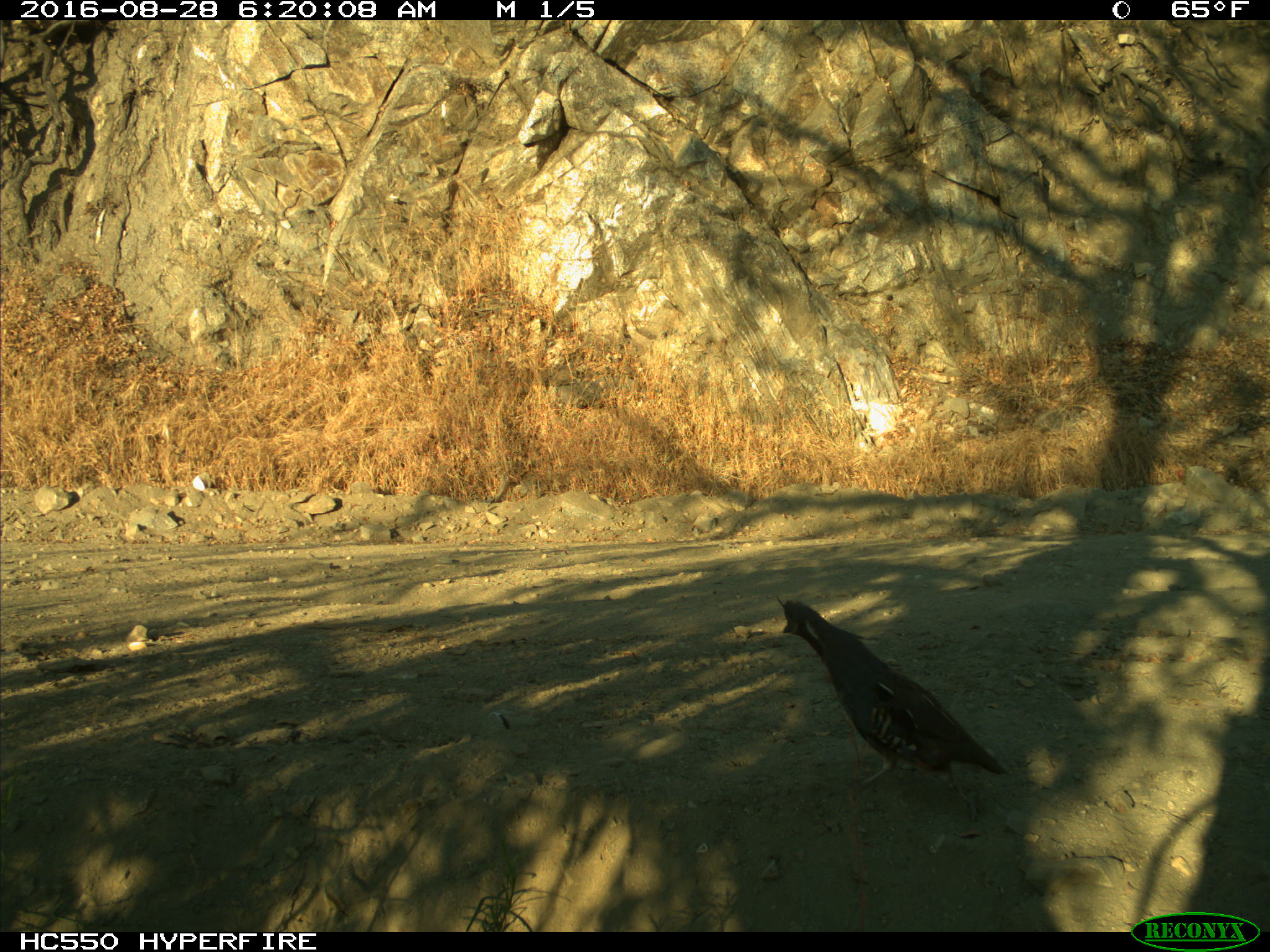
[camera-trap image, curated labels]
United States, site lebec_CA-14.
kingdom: Animalia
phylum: Chordata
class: Aves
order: Galliformes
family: Odontophoridae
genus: Callipepla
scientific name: Callipepla californica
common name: california quail